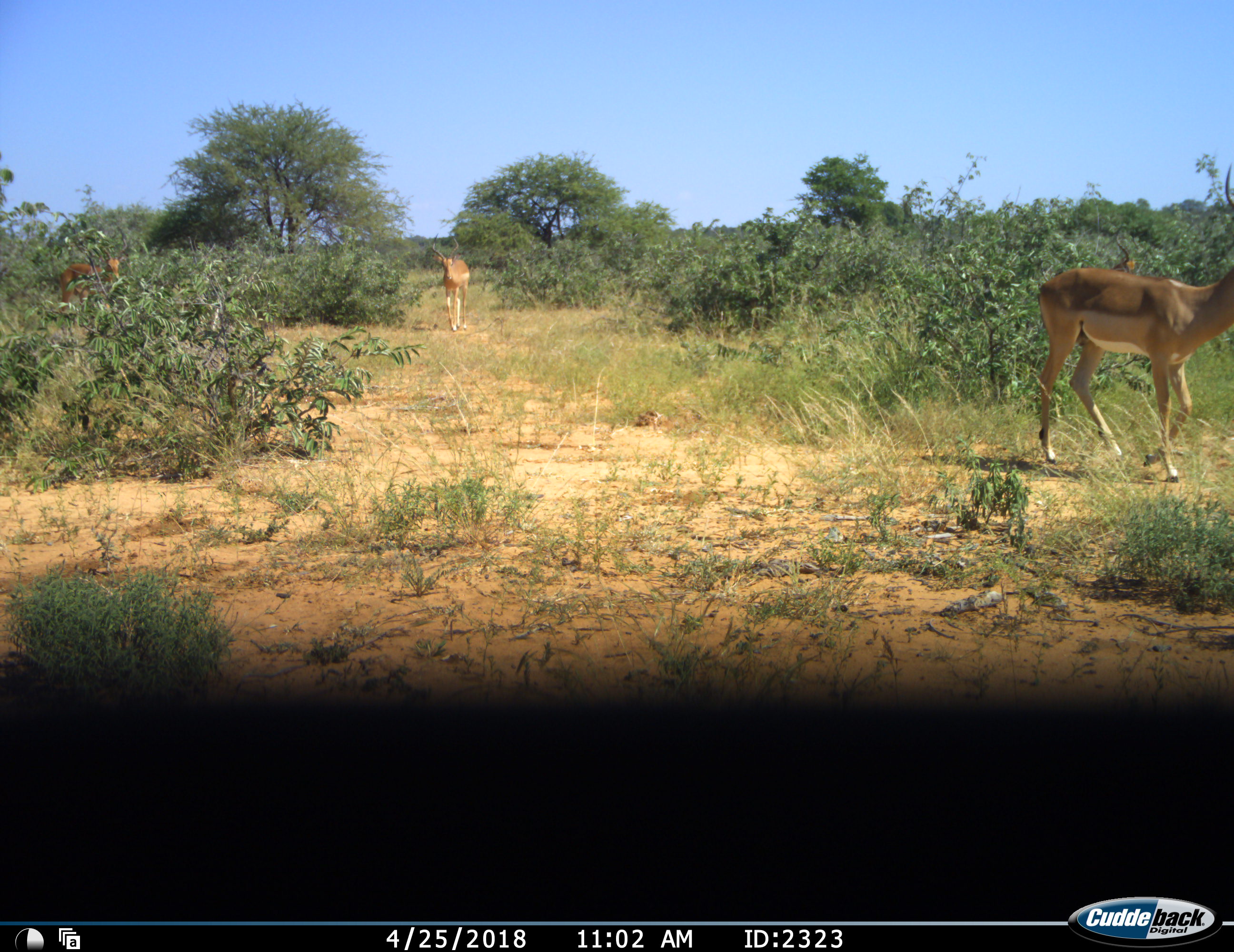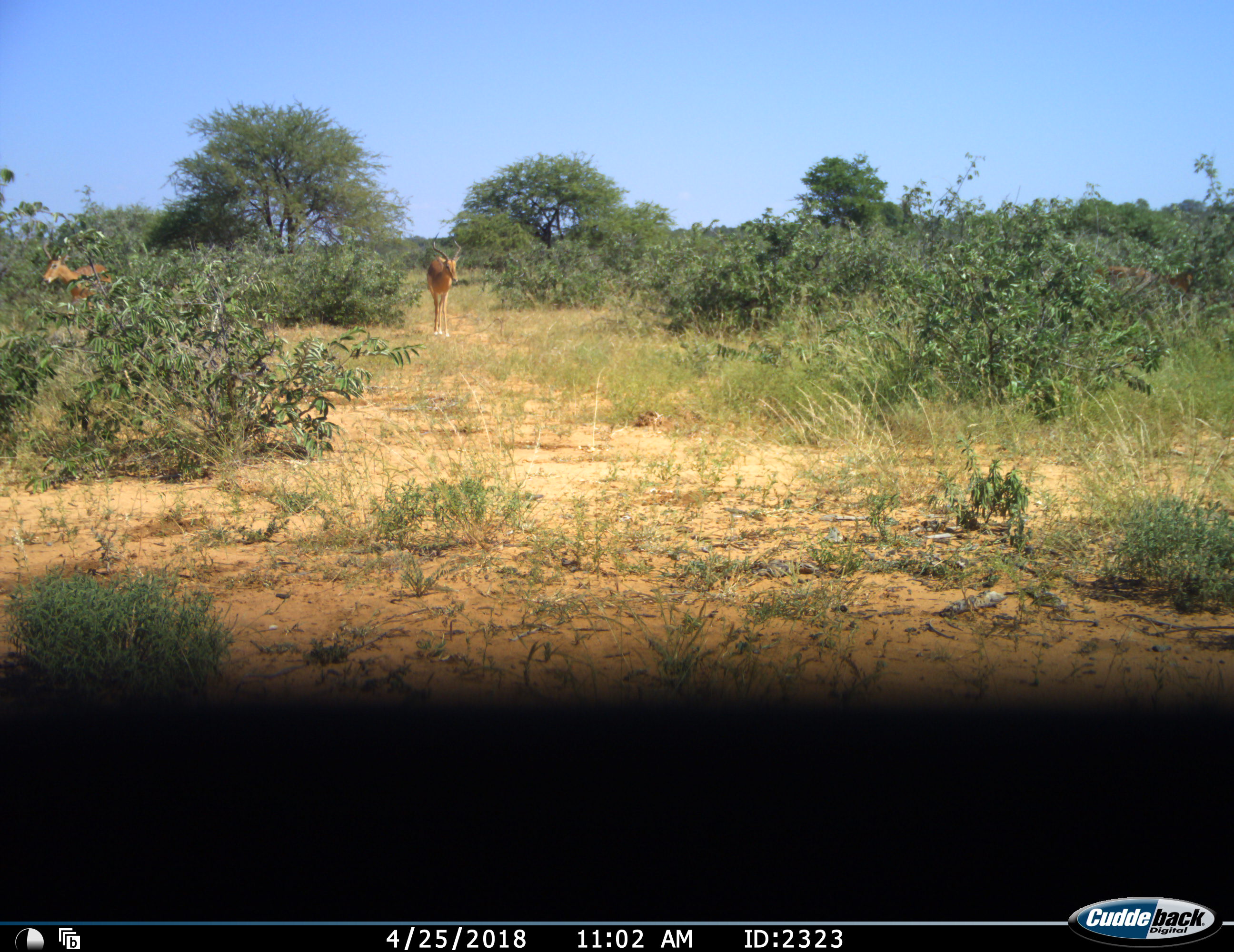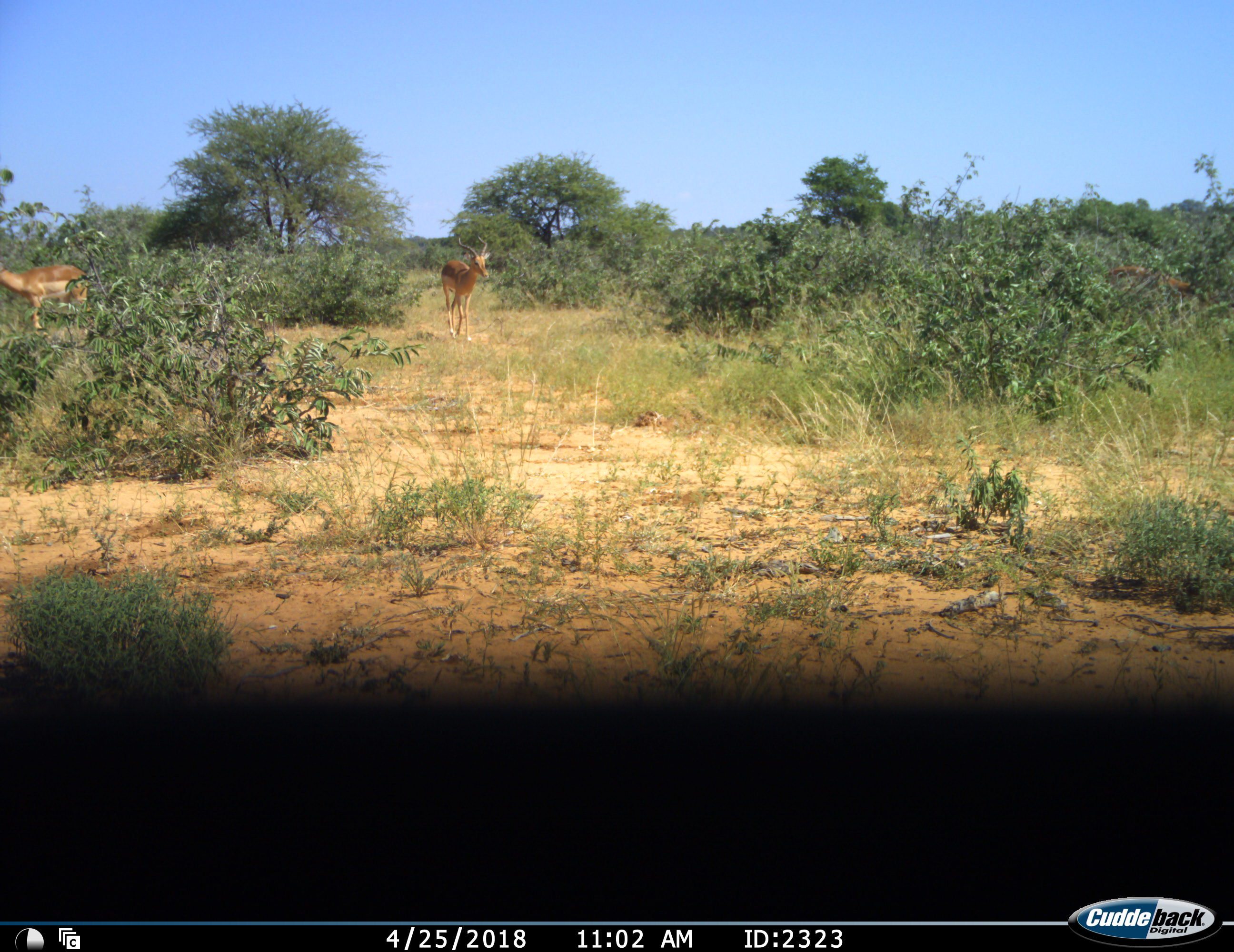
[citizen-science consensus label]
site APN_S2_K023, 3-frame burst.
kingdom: Animalia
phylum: Chordata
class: Mammalia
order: Artiodactyla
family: Bovidae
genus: Aepyceros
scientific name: Aepyceros melampus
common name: impala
Impala (Aepyceros melampus), count 4. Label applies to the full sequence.